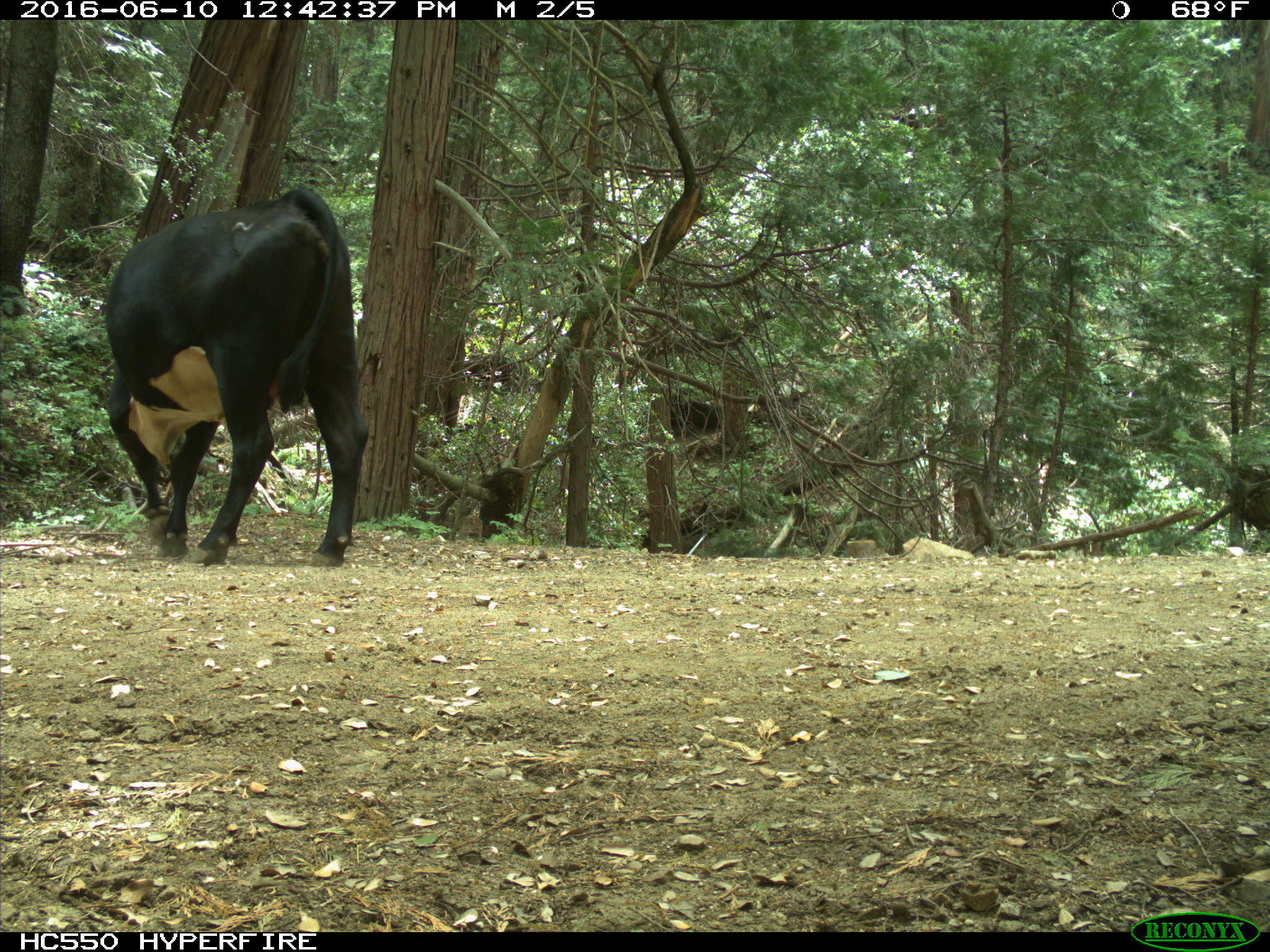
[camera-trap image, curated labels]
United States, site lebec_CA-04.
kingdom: Animalia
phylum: Chordata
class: Mammalia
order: Artiodactyla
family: Bovidae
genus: Bos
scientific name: Bos taurus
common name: domestic cow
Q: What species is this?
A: Bos taurus (domestic cow).